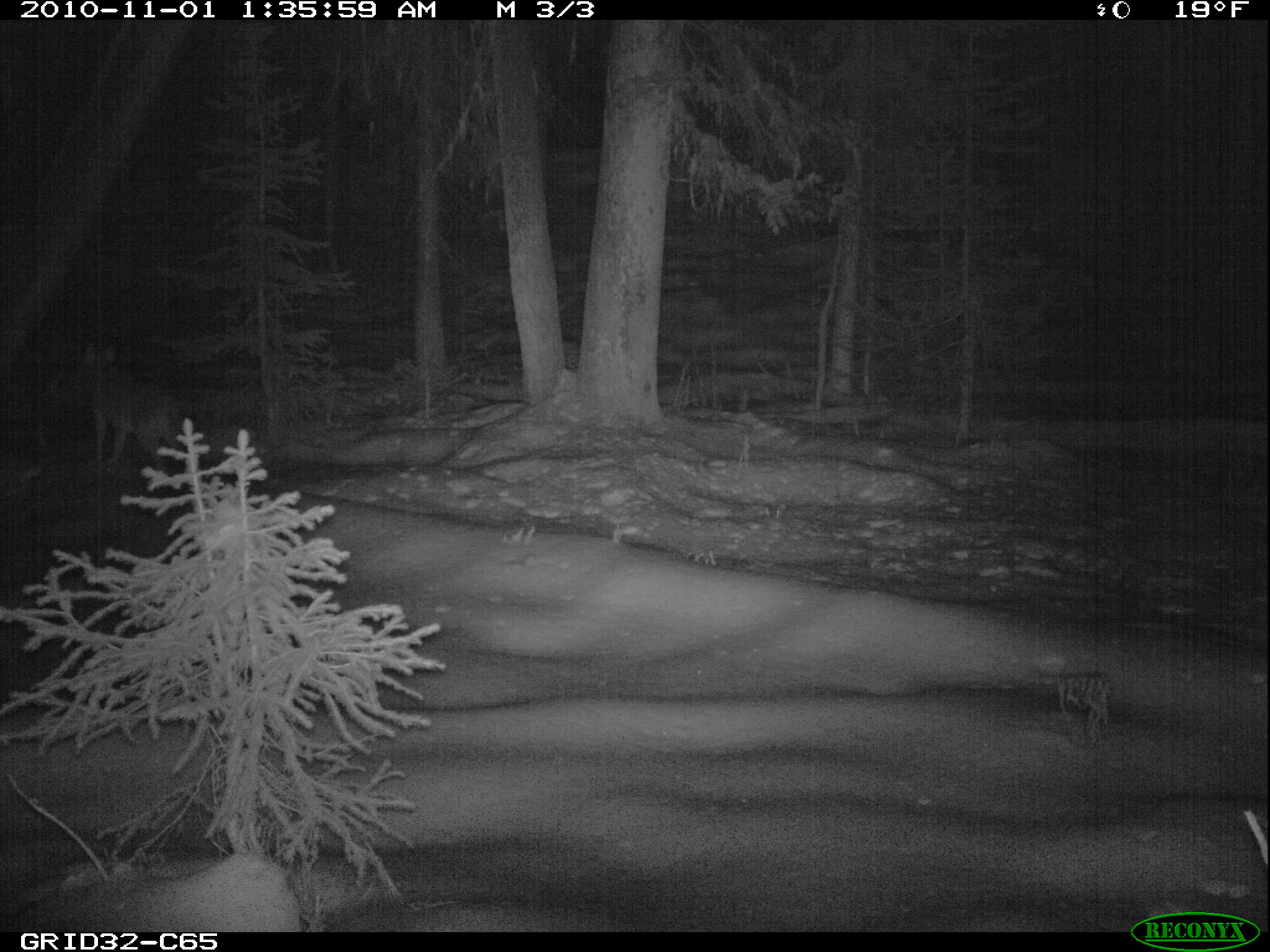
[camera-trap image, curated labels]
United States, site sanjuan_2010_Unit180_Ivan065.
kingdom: Animalia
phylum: Chordata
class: Mammalia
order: Carnivora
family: Canidae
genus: Canis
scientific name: Canis latrans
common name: coyote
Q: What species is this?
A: Canis latrans (coyote).